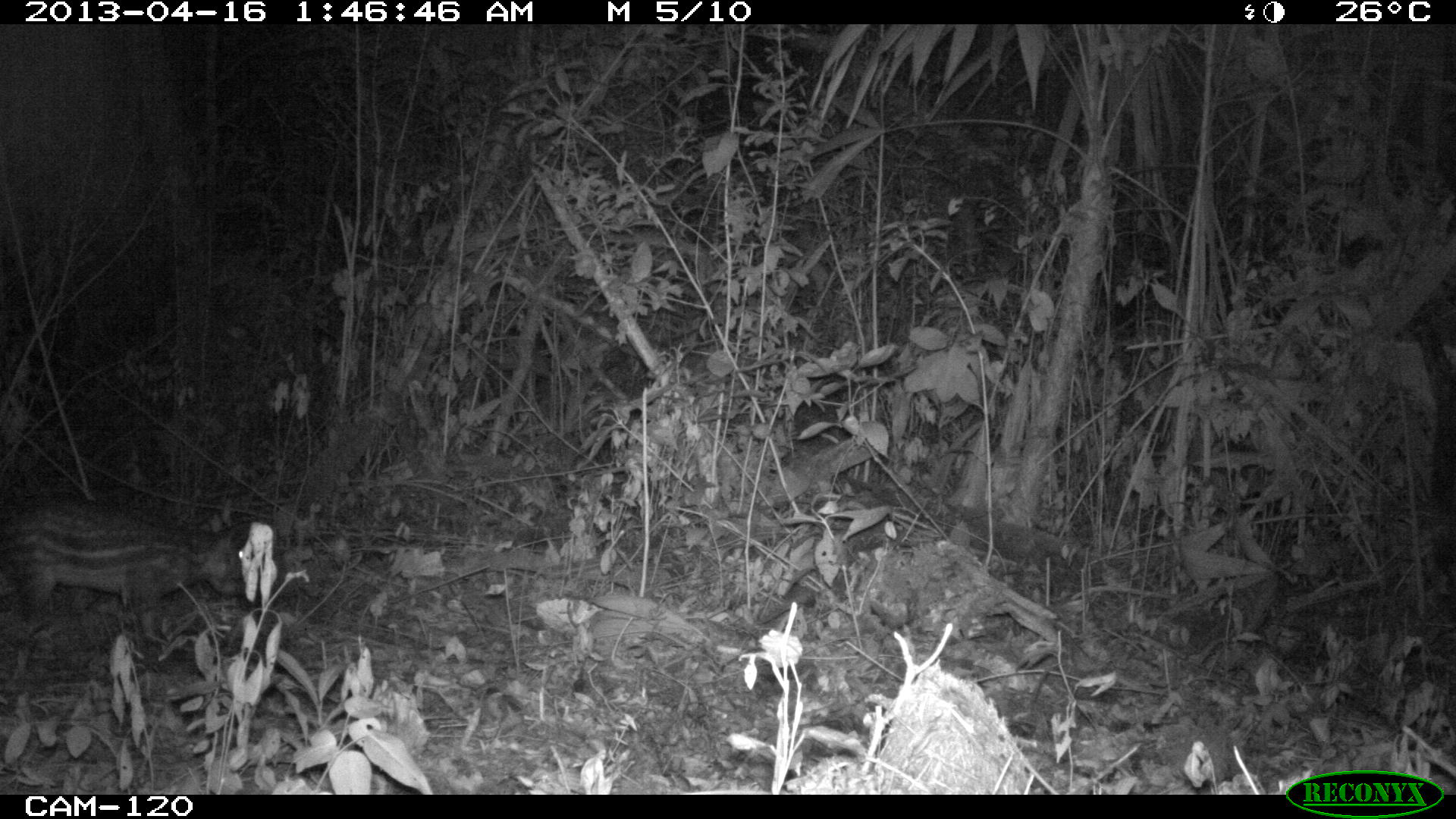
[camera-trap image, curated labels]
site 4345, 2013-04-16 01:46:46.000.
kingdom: Animalia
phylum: Chordata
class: Mammalia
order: Rodentia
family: Cuniculidae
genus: Cuniculus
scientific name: Cuniculus paca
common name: lowland paca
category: agouti paca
Agouti paca (lowland paca) (Cuniculus paca), count 1.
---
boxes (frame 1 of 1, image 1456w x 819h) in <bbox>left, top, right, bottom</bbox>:
agouti paca: <bbox>0, 499, 246, 642</bbox>